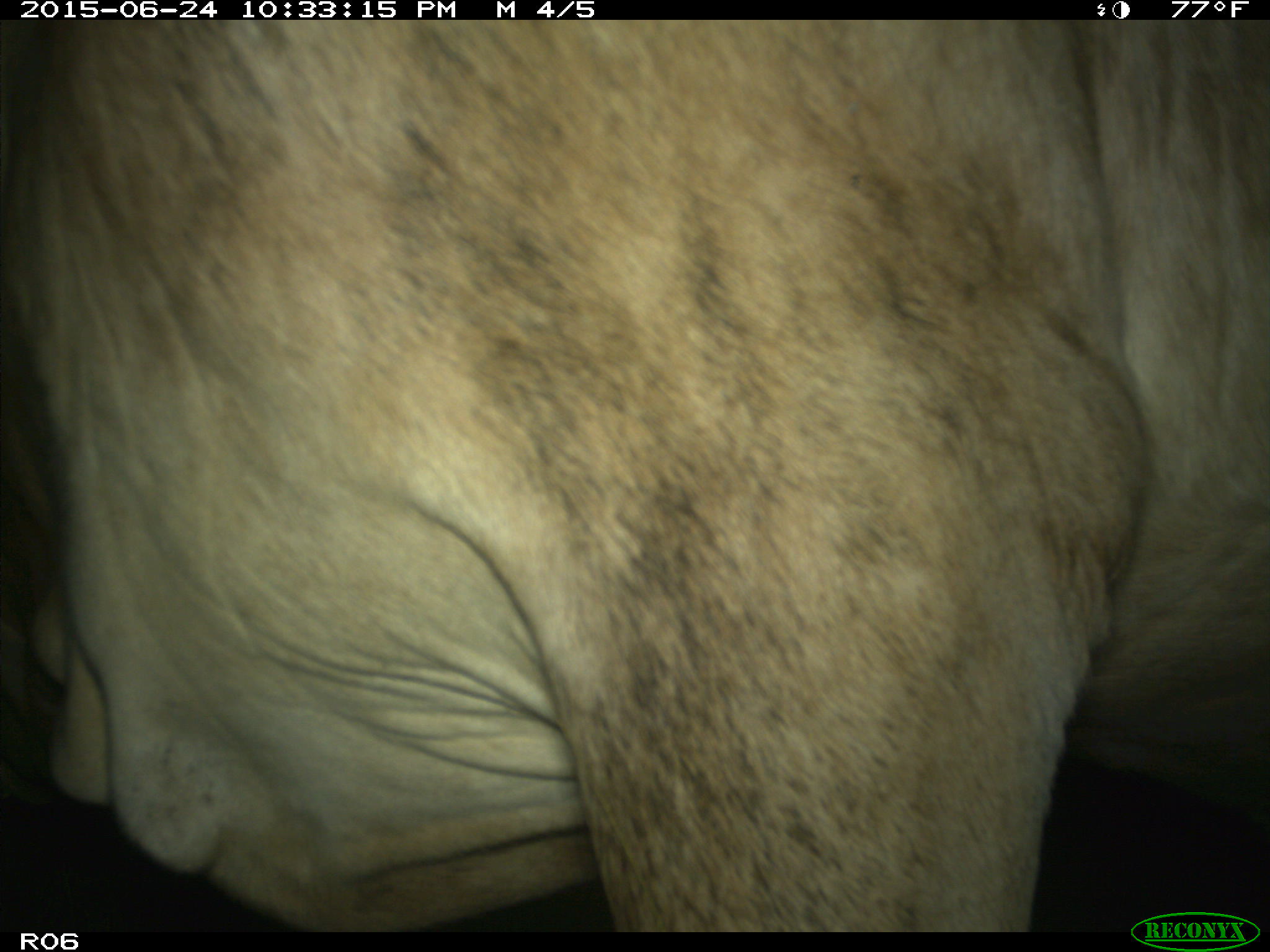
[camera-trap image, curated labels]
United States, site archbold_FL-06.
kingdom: Animalia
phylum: Chordata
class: Mammalia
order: Artiodactyla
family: Bovidae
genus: Bos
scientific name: Bos taurus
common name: domestic cow